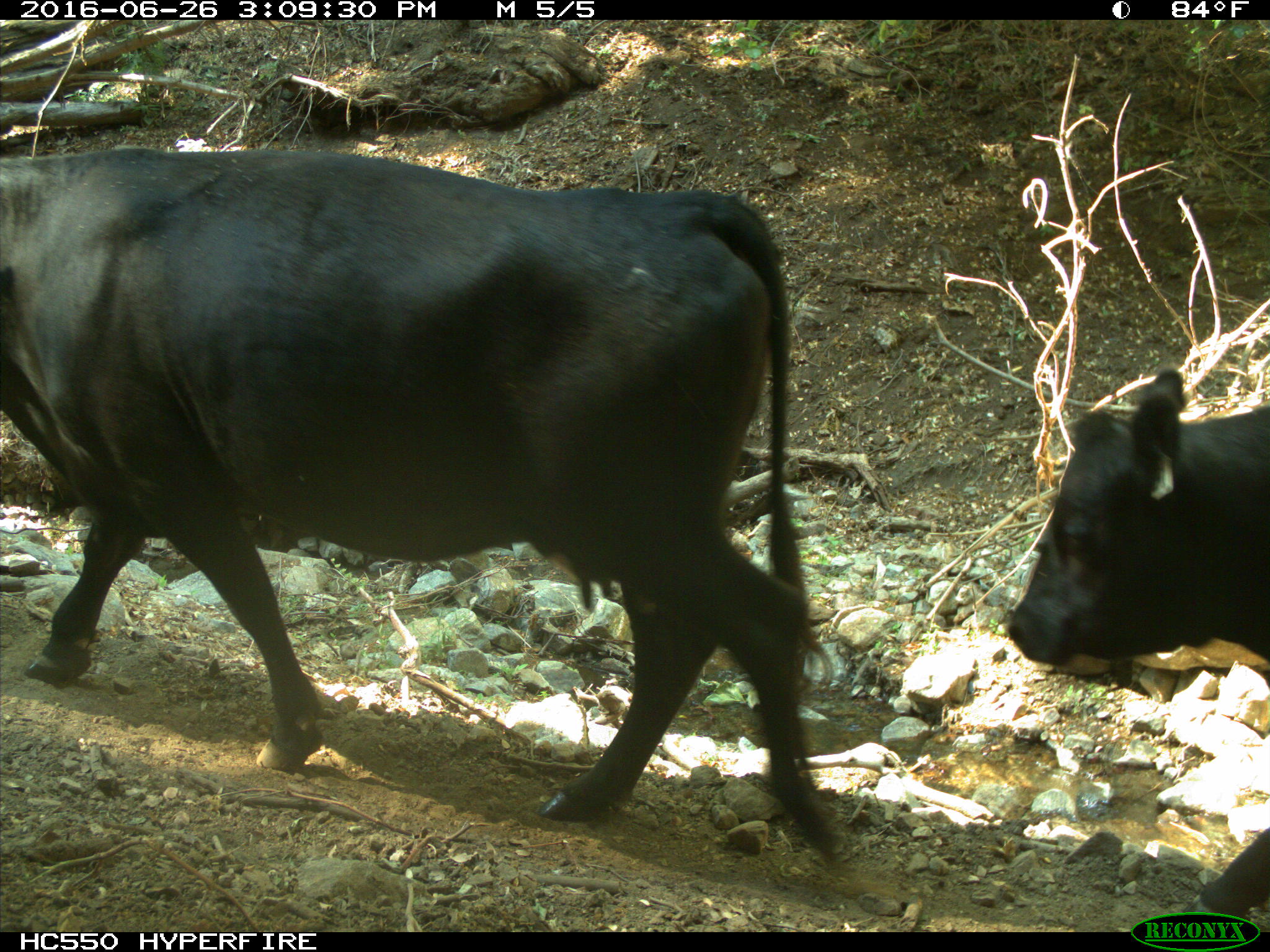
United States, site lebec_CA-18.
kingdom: Animalia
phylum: Chordata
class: Mammalia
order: Artiodactyla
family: Bovidae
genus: Bos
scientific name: Bos taurus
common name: domestic cow